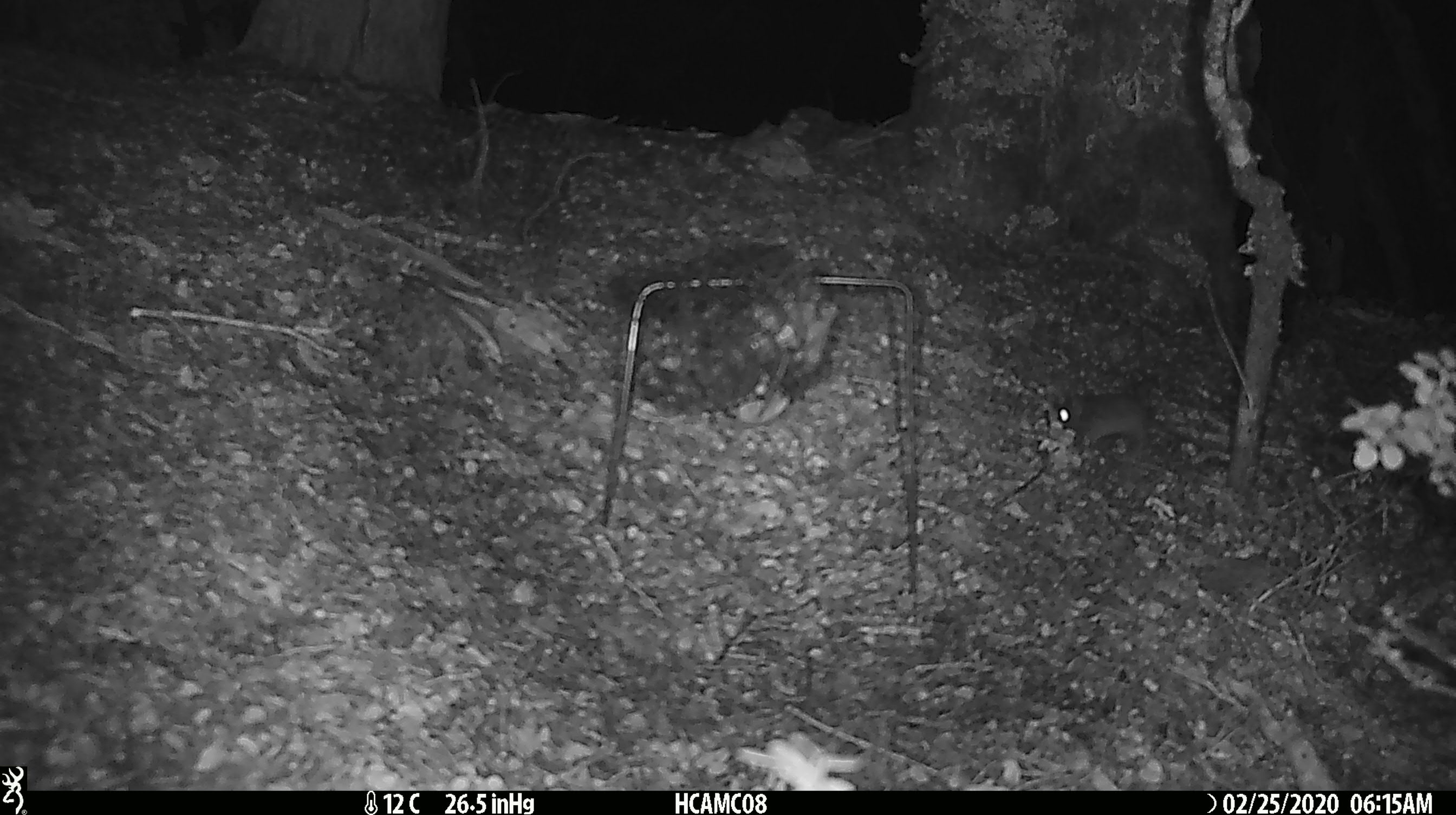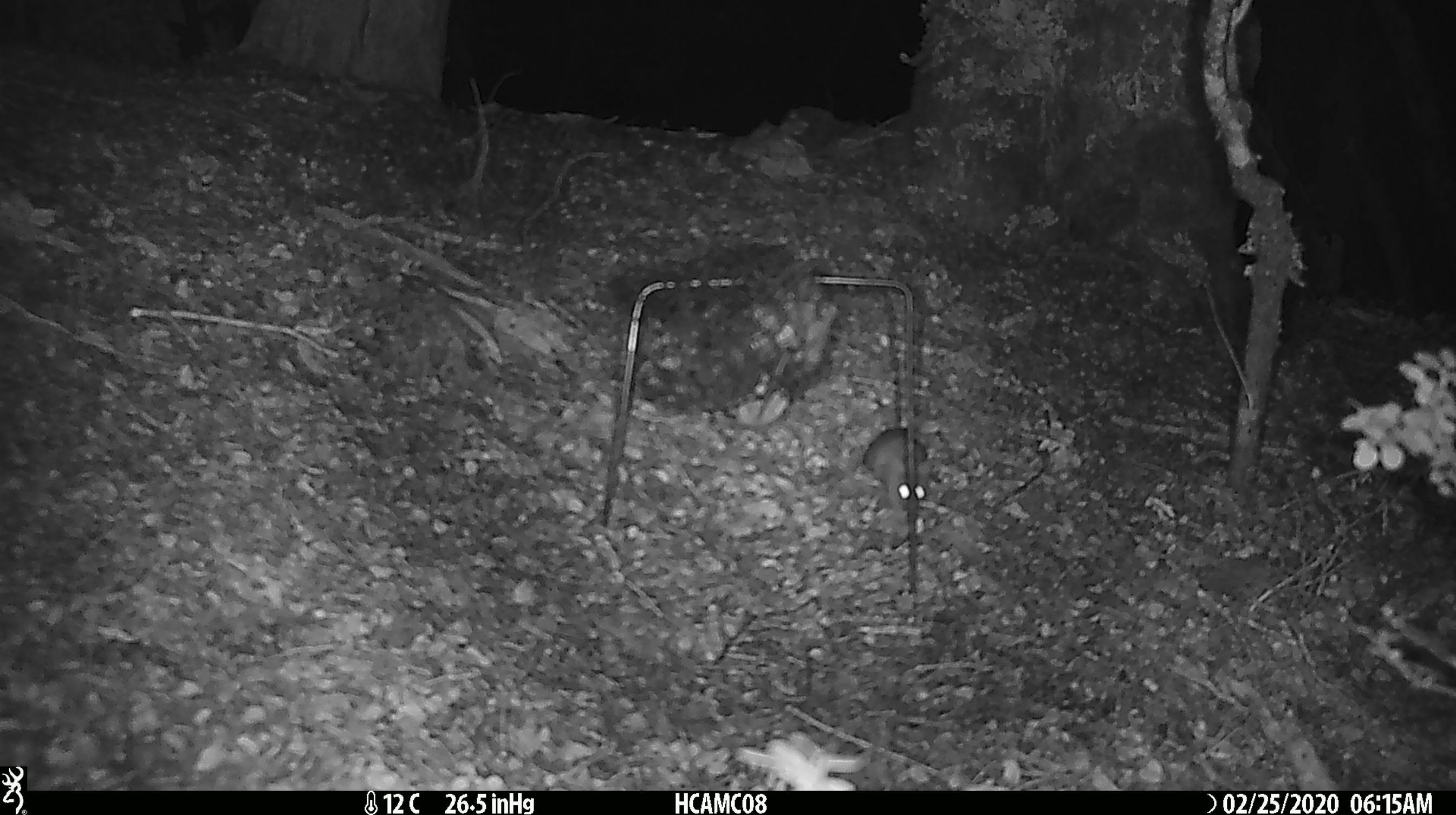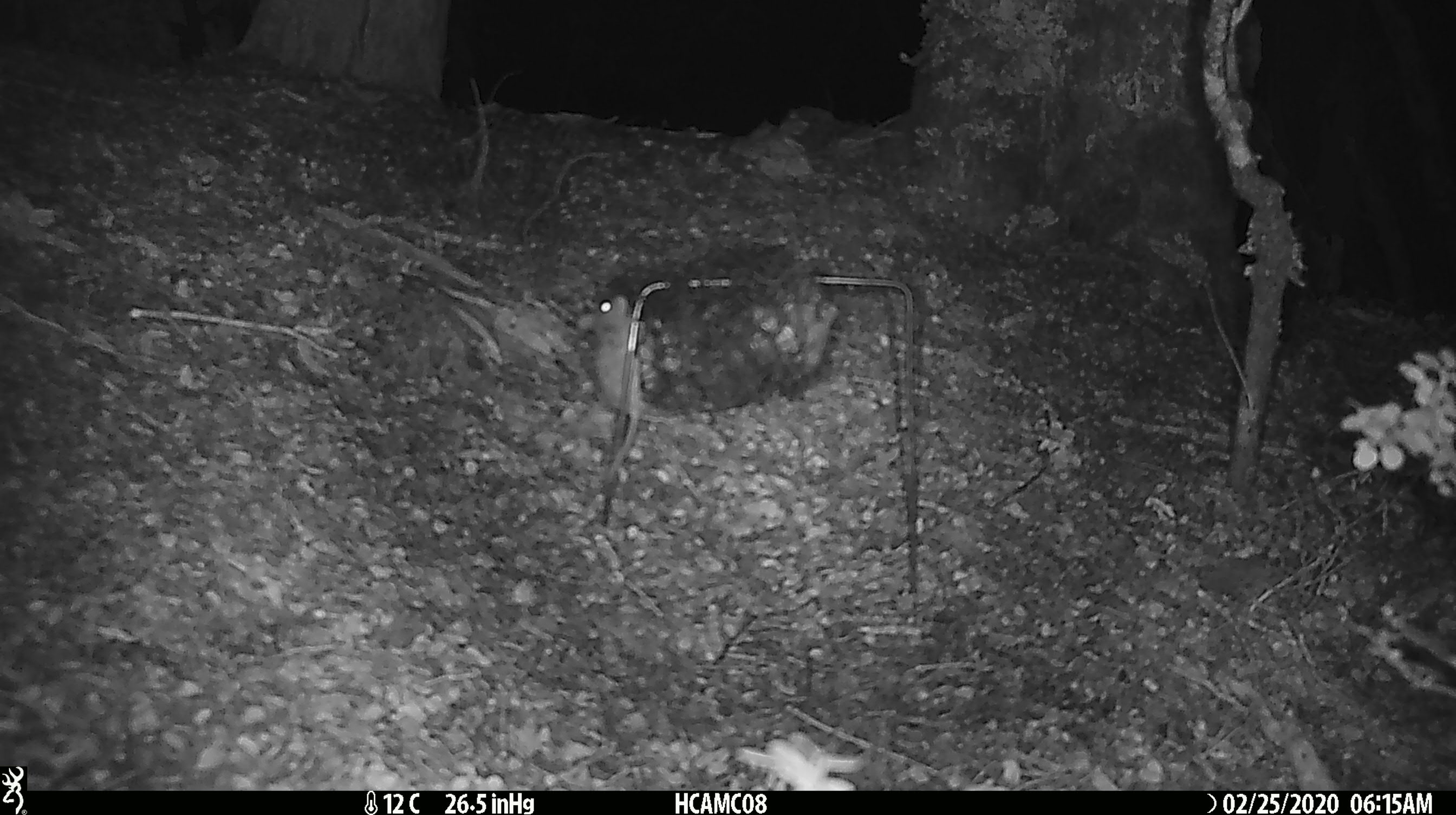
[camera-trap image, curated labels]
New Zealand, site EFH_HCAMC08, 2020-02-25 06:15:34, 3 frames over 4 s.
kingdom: Animalia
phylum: Chordata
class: Mammalia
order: Rodentia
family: Muridae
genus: Mus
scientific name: Mus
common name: mouse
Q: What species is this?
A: Mouse (Mus).